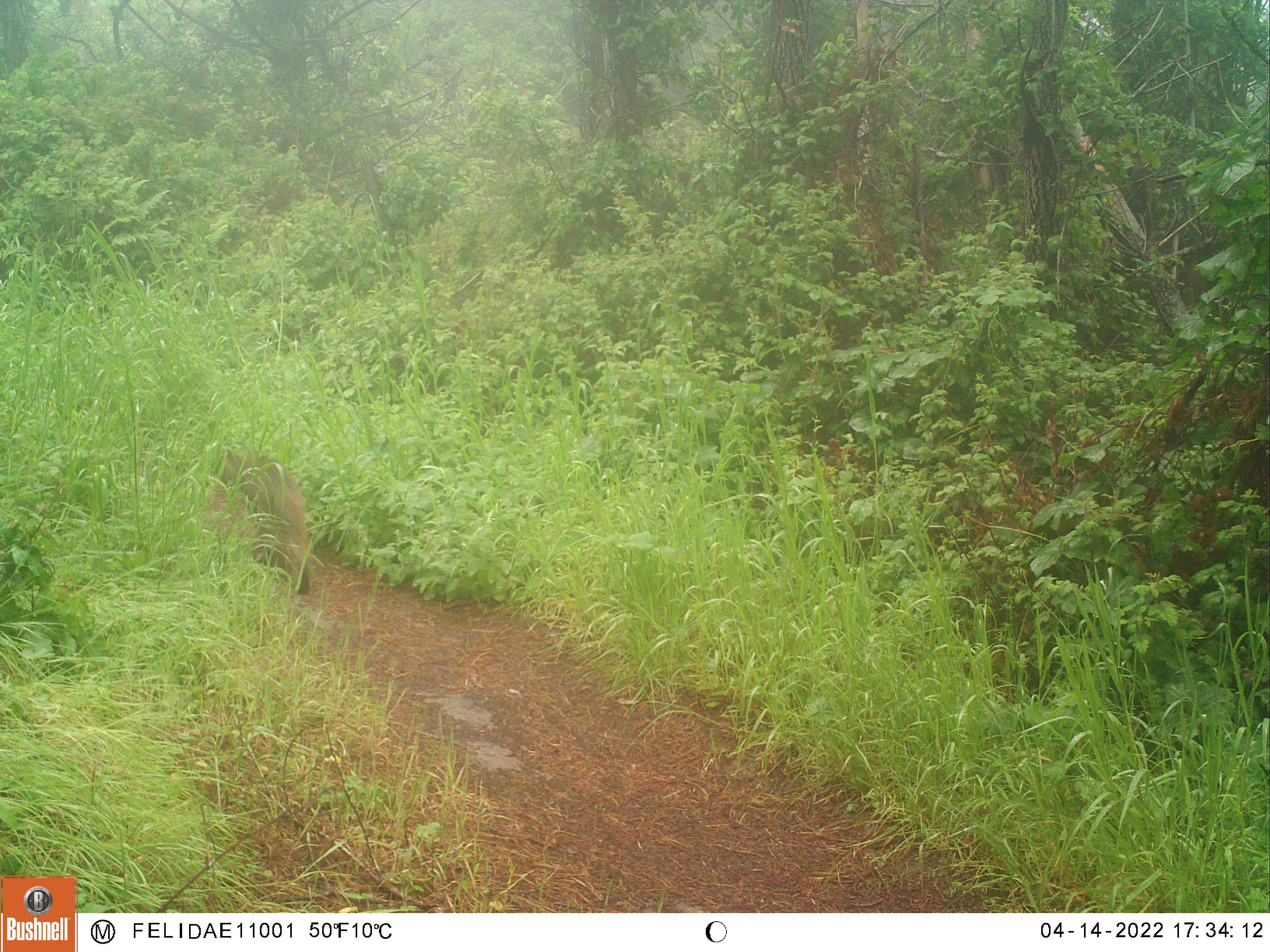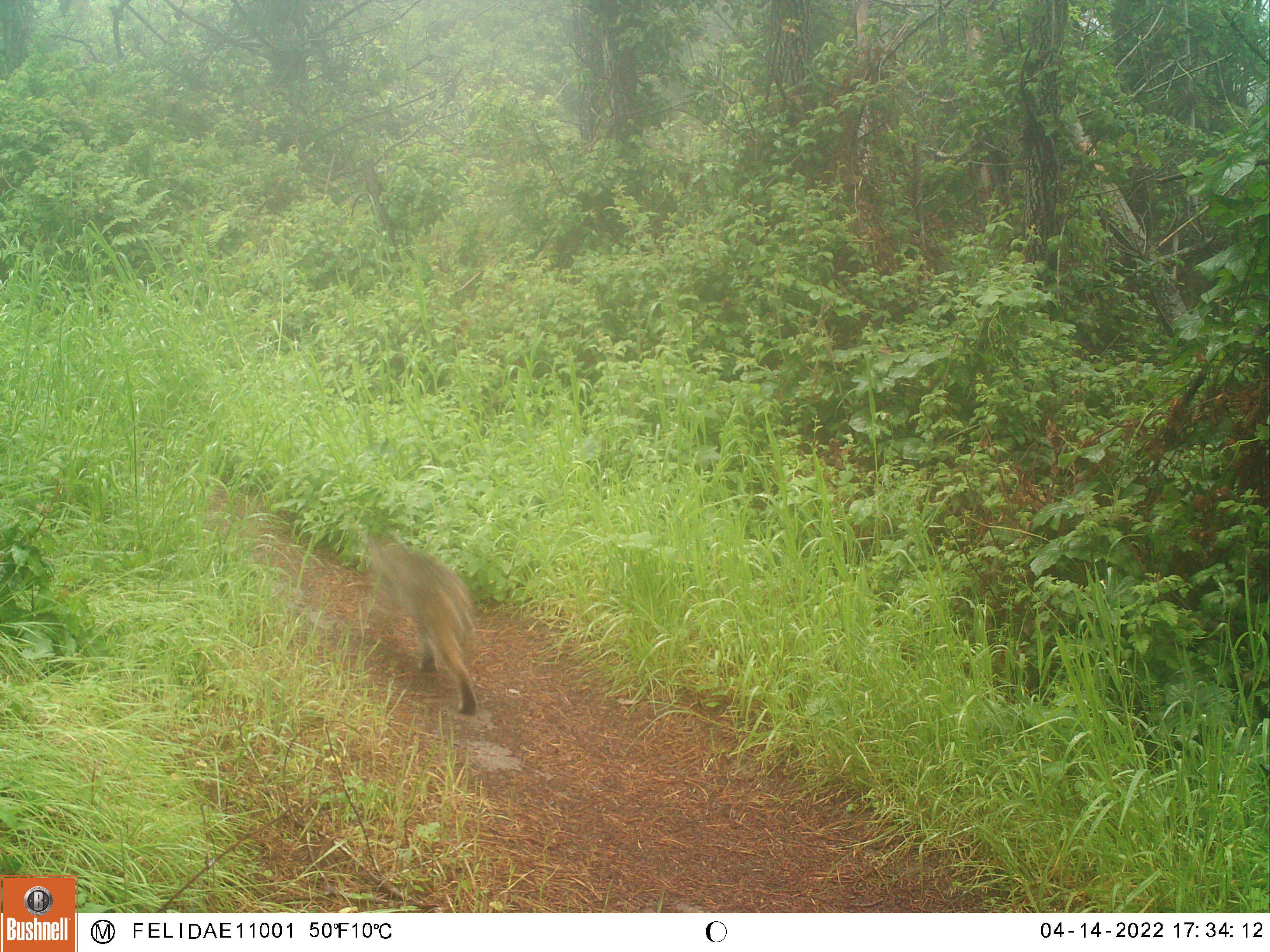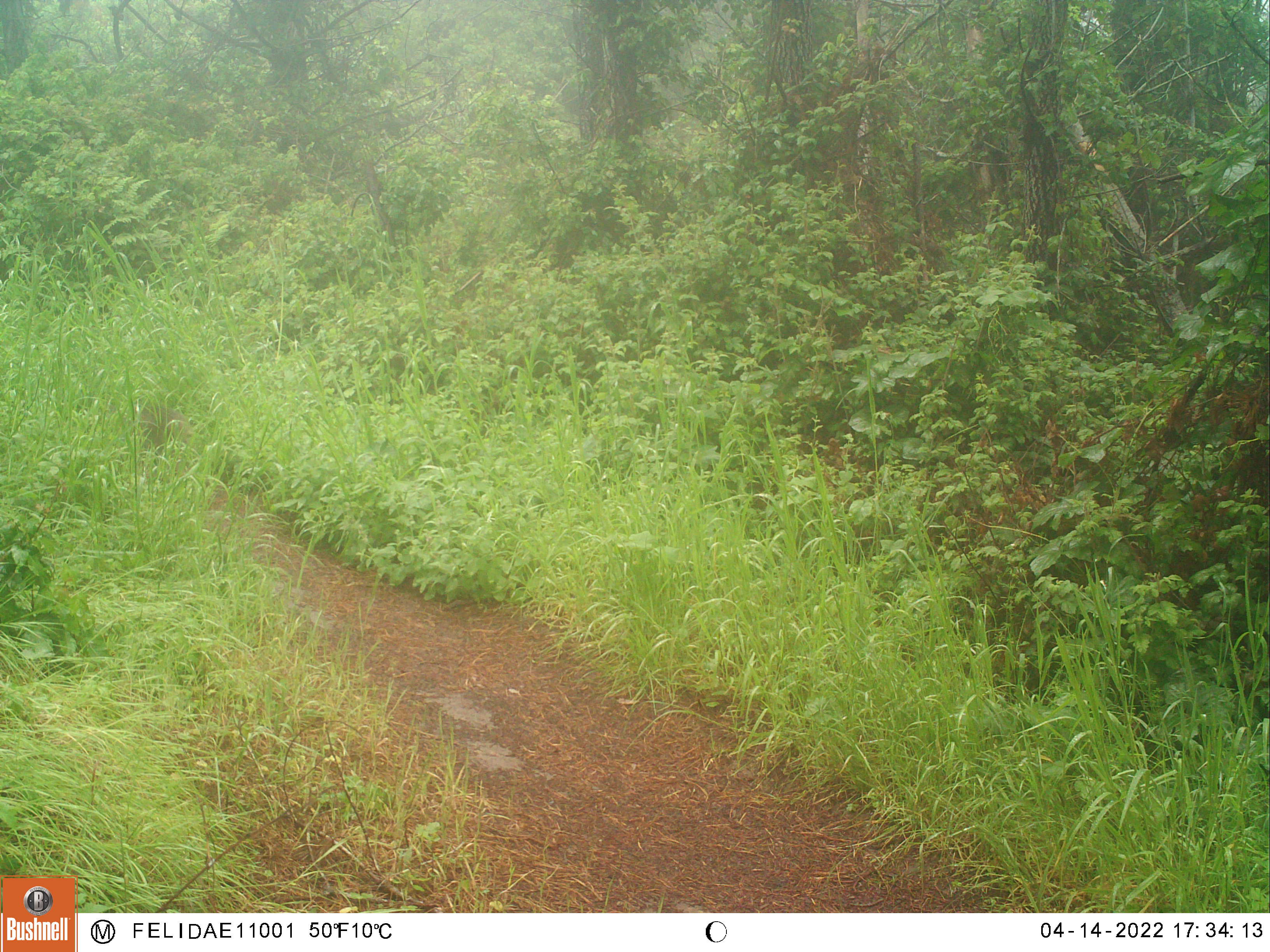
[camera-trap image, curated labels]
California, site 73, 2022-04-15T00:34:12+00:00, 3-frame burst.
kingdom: Animalia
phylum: Chordata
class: Mammalia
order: Carnivora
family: Felidae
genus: Lynx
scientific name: Lynx rufus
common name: bobcat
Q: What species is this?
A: Bobcat (Lynx rufus).